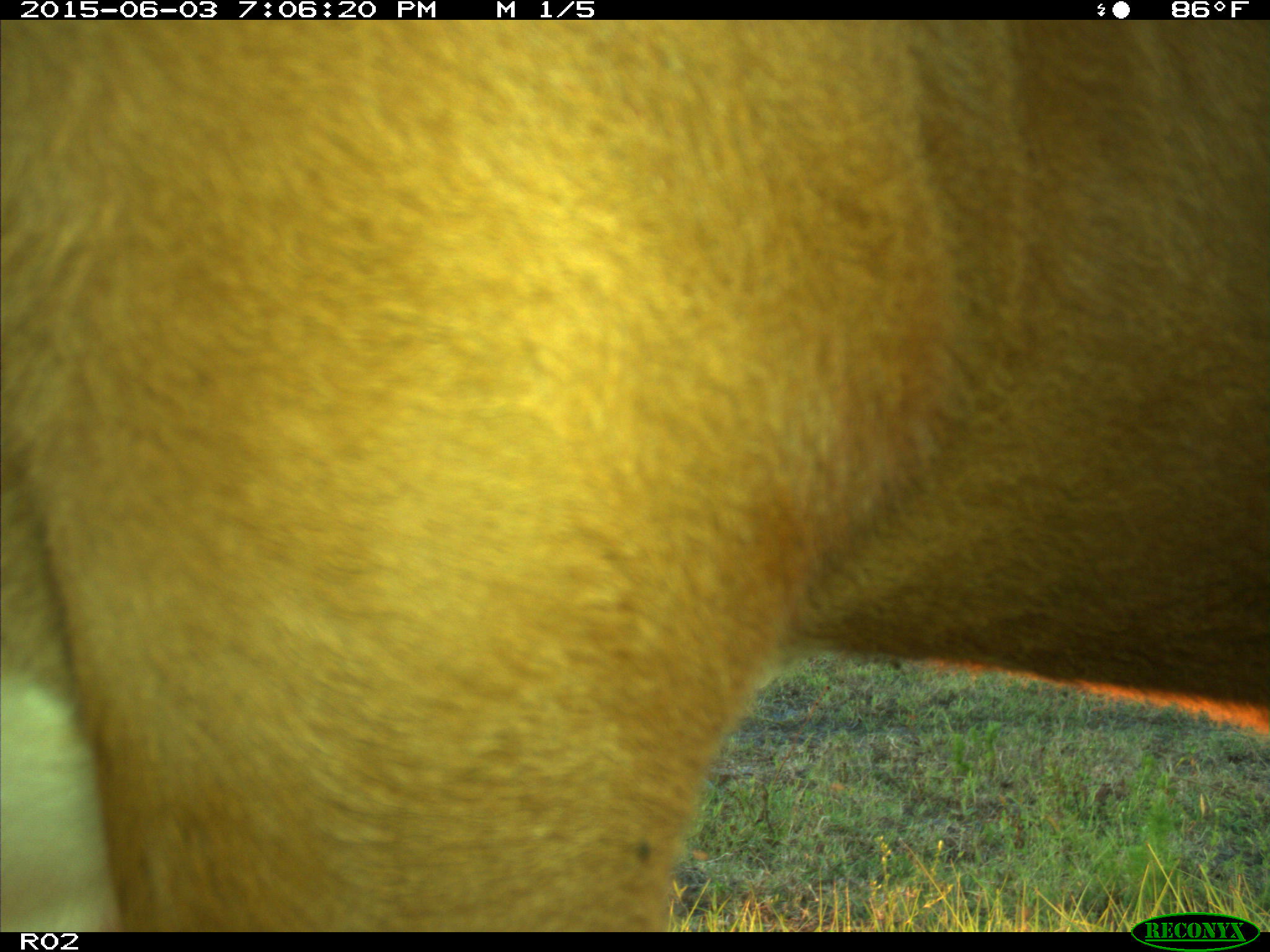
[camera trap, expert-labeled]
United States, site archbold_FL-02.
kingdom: Animalia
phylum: Chordata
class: Mammalia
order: Artiodactyla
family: Bovidae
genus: Bos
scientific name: Bos taurus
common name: domestic cow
Bos taurus (domestic cow).